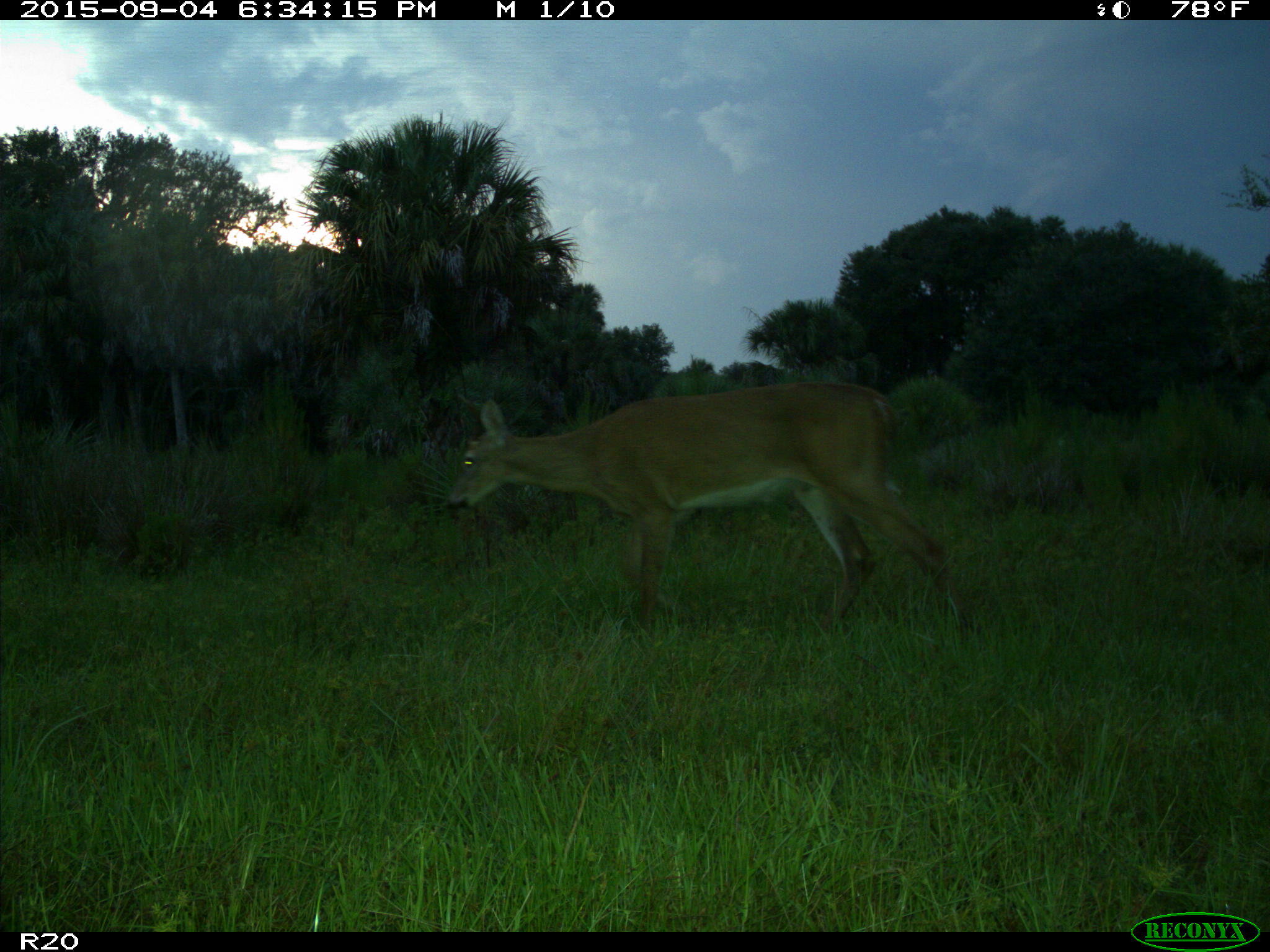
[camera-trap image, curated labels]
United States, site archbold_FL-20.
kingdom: Animalia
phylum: Chordata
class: Mammalia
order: Artiodactyla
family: Cervidae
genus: Odocoileus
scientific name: Odocoileus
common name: deer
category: unidentified deer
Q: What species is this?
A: Unidentified deer (deer) (Odocoileus).